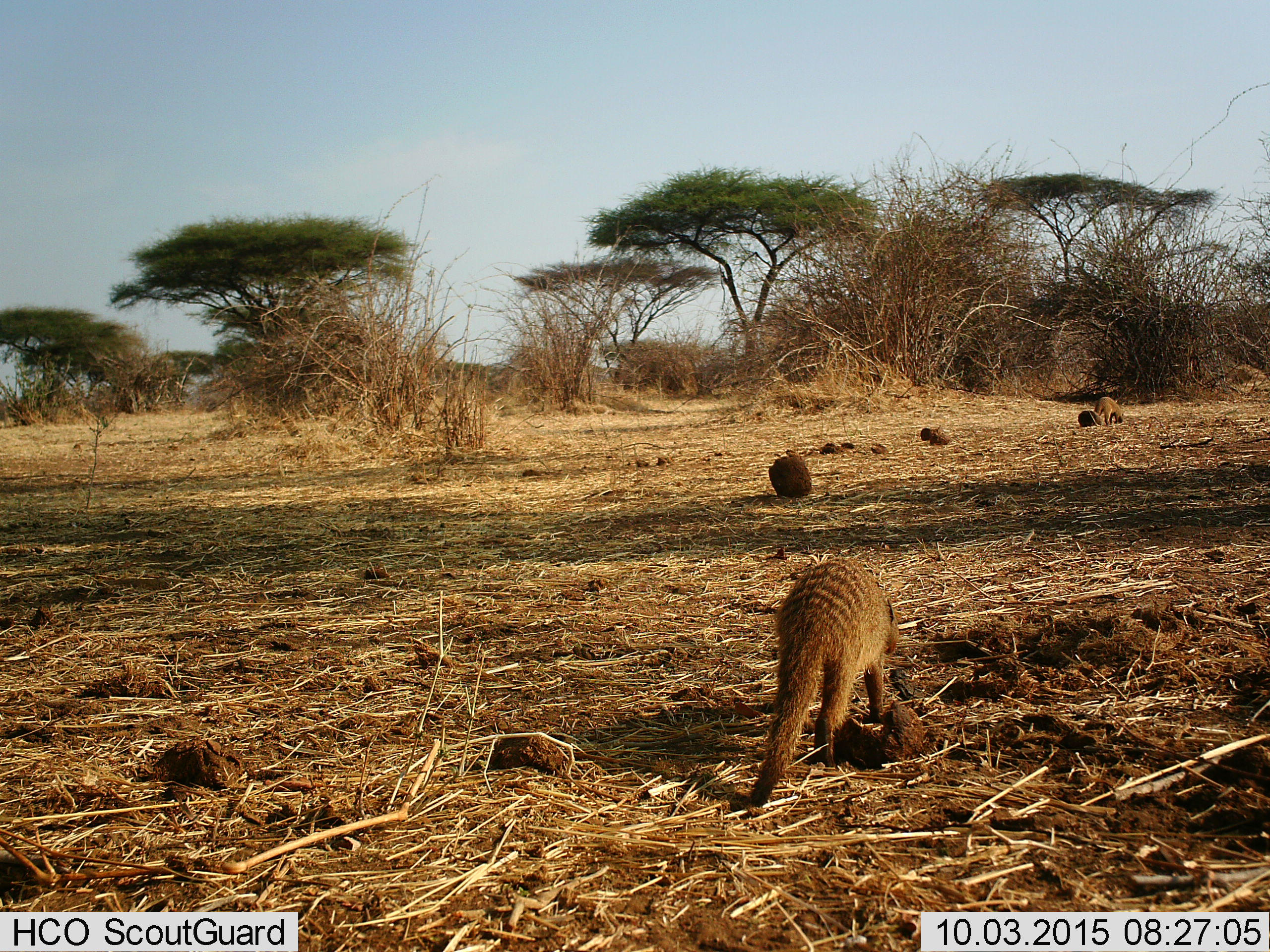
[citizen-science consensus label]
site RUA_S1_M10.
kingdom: Animalia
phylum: Chordata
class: Mammalia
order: Carnivora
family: Herpestidae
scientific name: Herpestidae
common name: mongoose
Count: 2.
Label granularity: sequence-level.